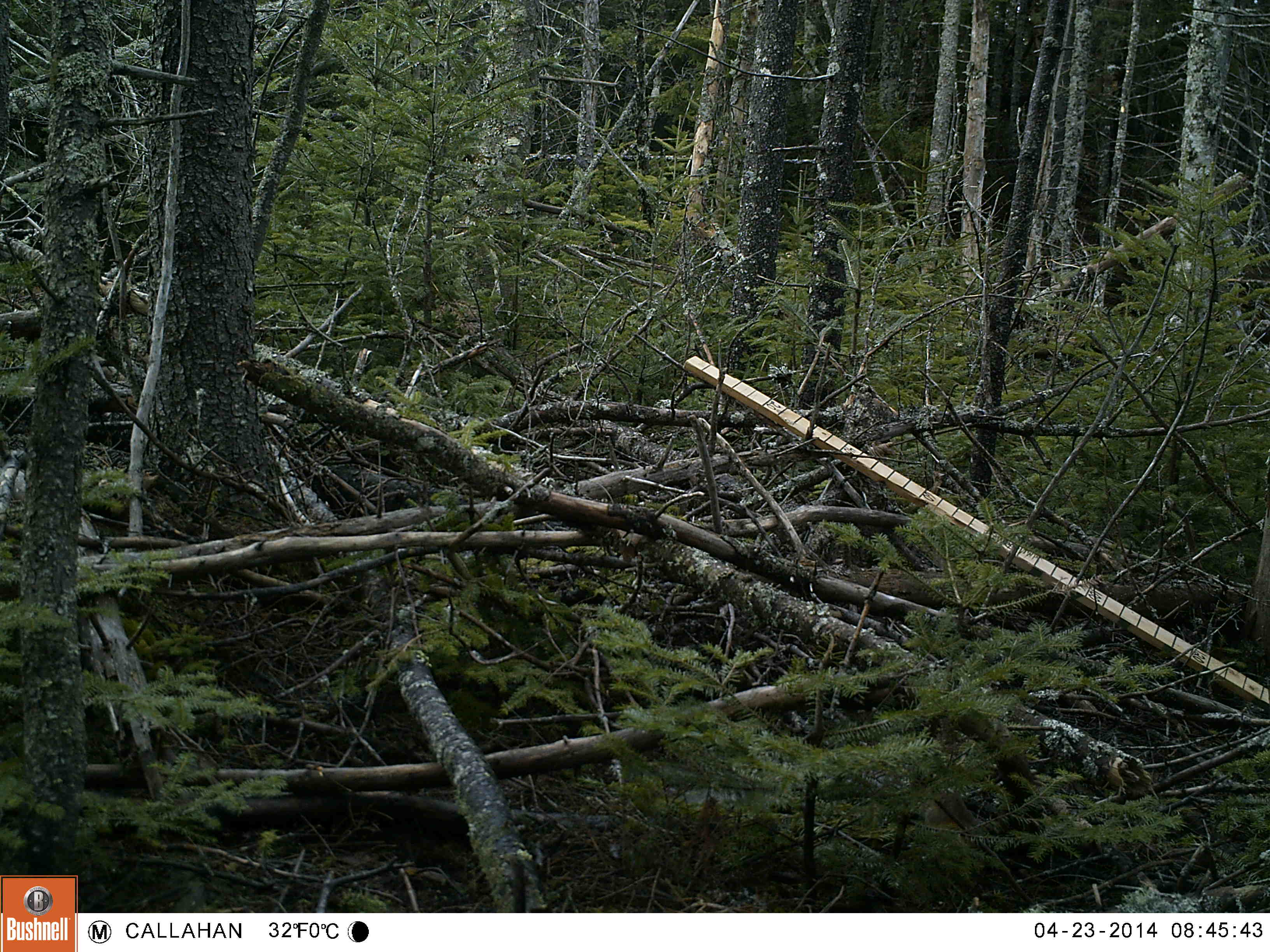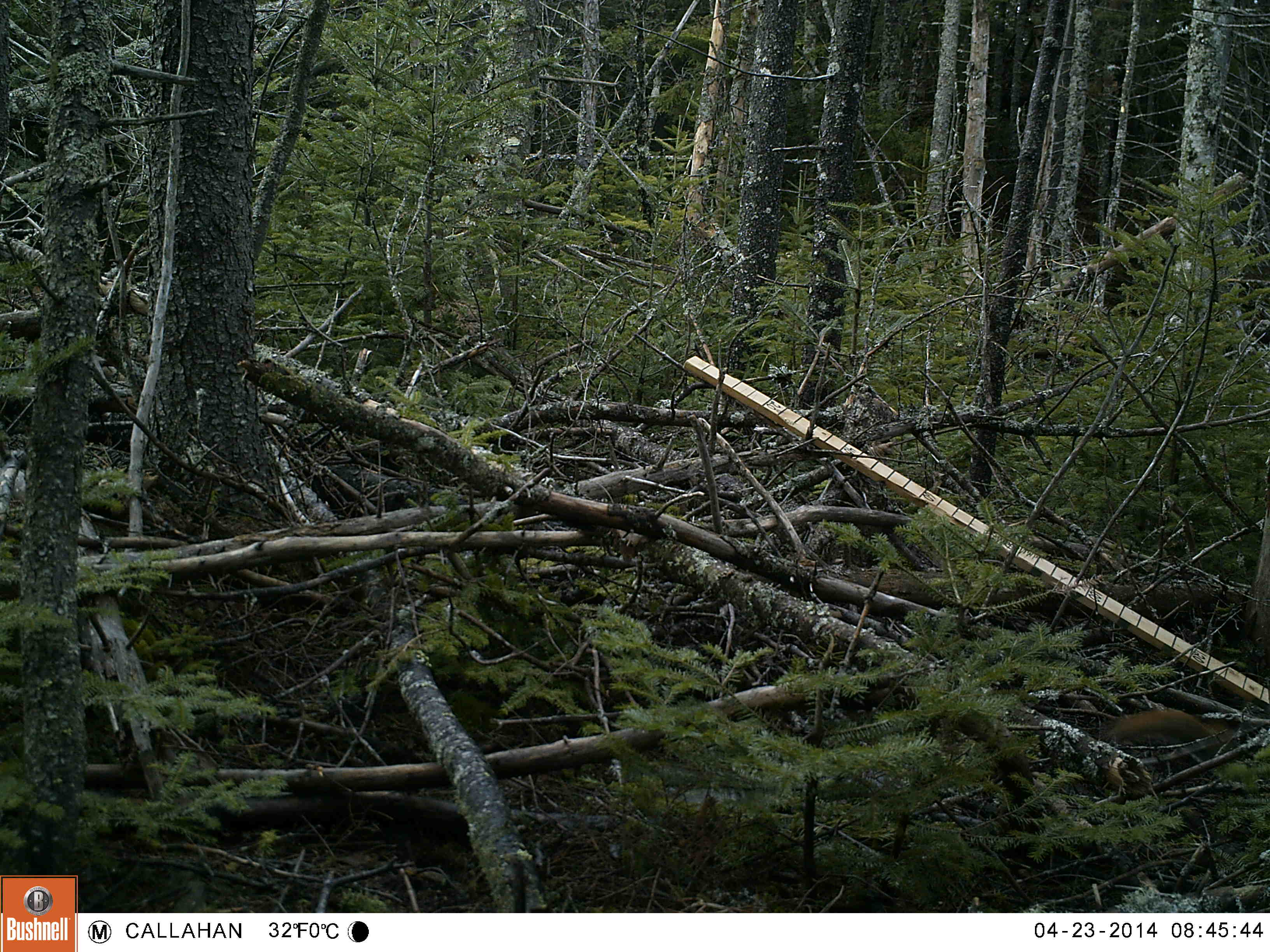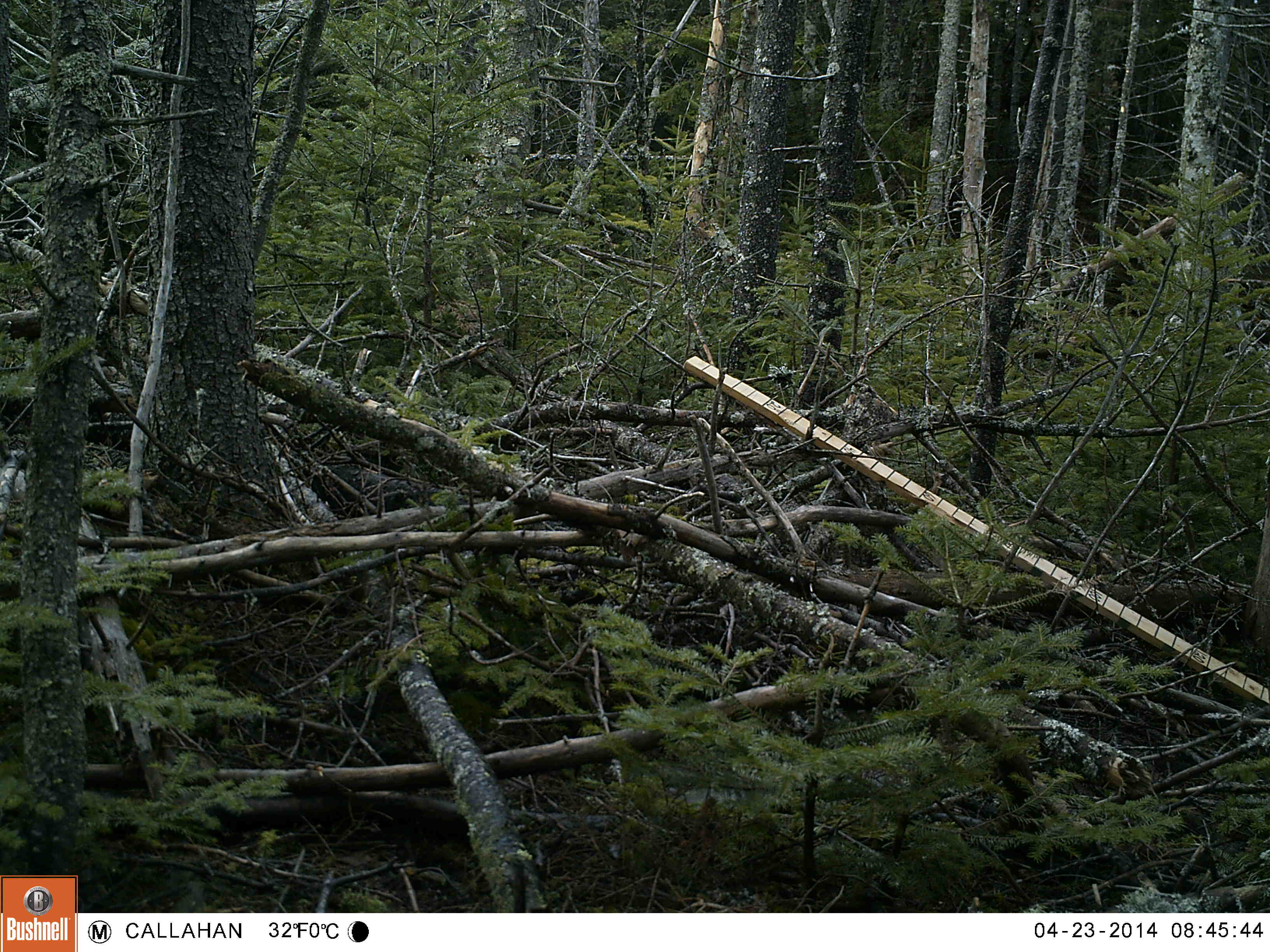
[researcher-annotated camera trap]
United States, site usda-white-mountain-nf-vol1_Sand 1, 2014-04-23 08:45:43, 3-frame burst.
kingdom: Animalia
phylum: Chordata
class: Mammalia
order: Rodentia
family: Sciuridae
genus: Tamiasciurus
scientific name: Tamiasciurus hudsonicus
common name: red squirrel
Red squirrel (Tamiasciurus hudsonicus).